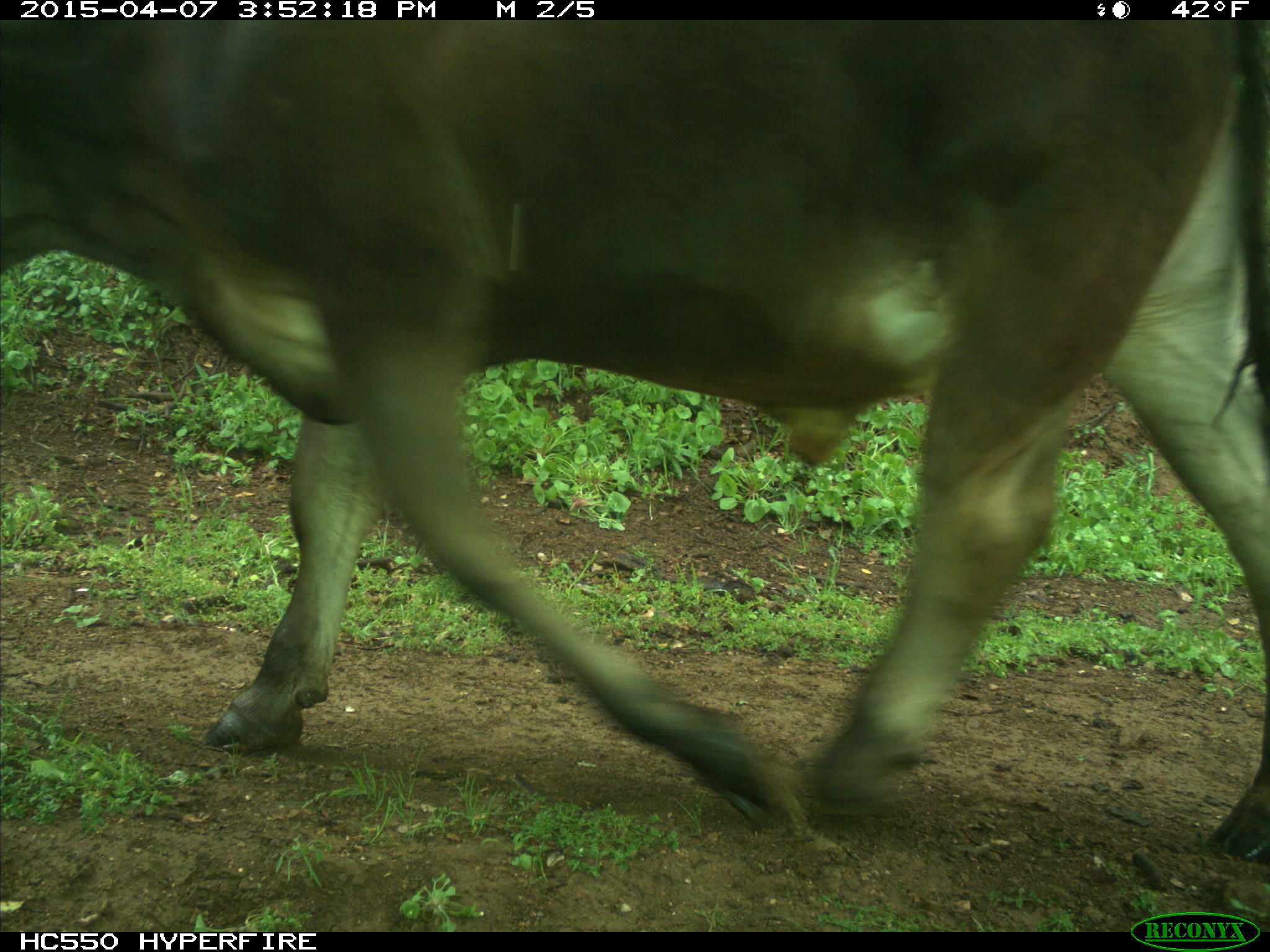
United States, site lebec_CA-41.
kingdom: Animalia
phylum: Chordata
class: Mammalia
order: Artiodactyla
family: Bovidae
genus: Bos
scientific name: Bos taurus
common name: domestic cow